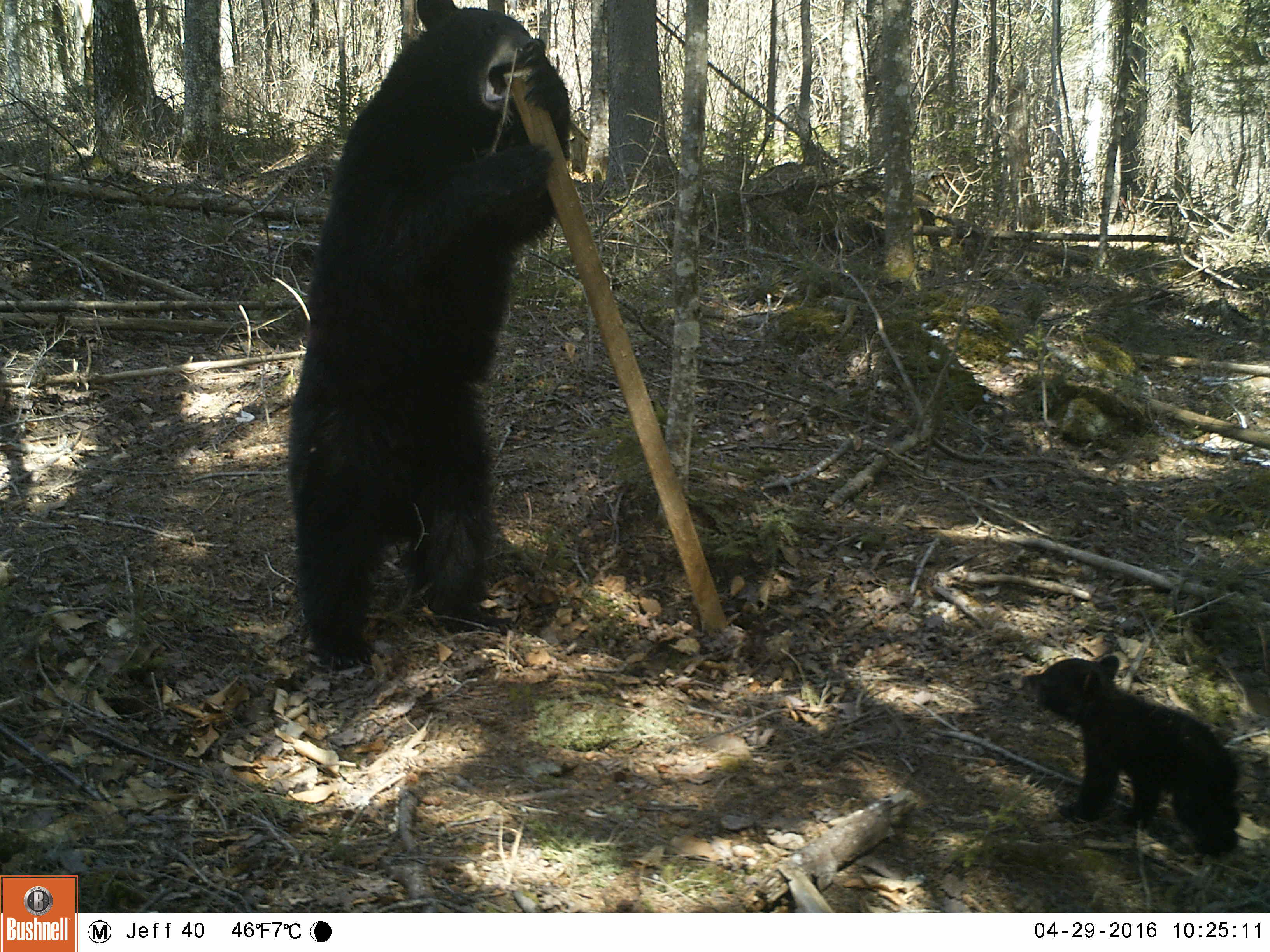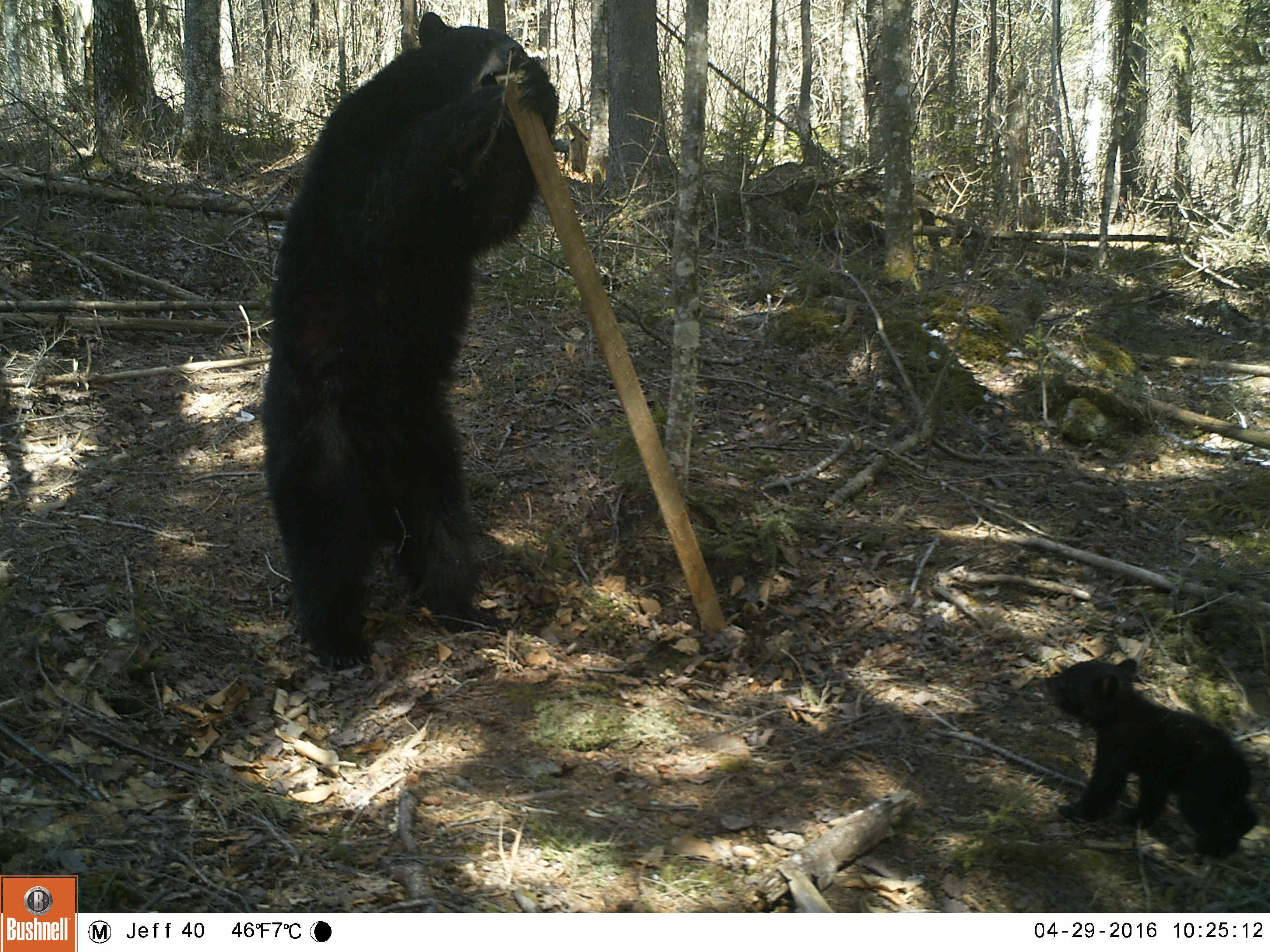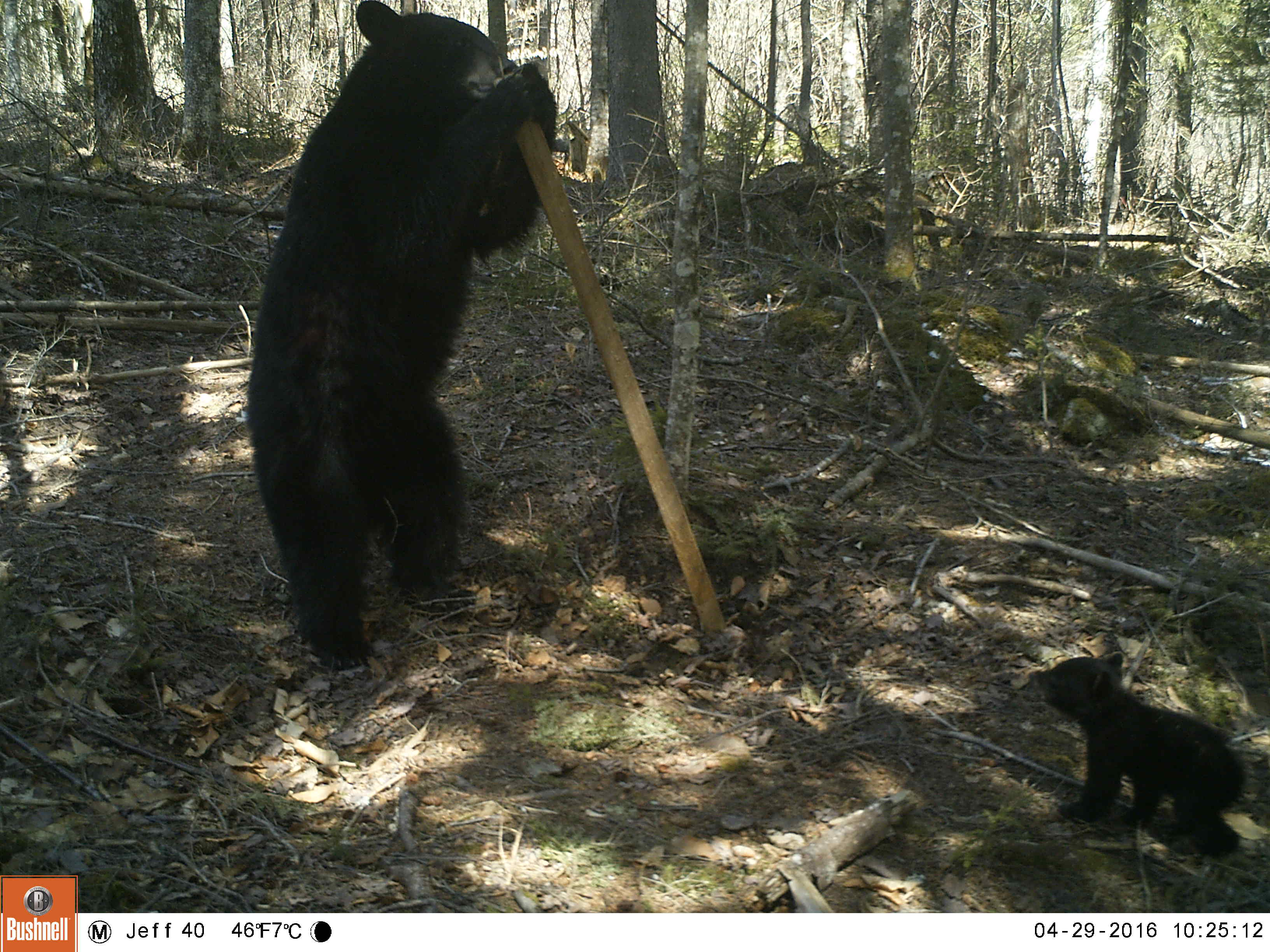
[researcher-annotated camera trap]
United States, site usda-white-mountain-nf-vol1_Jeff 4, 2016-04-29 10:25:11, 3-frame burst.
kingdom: Animalia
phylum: Chordata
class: Mammalia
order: Carnivora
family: Ursidae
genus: Ursus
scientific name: Ursus americanus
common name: black bear